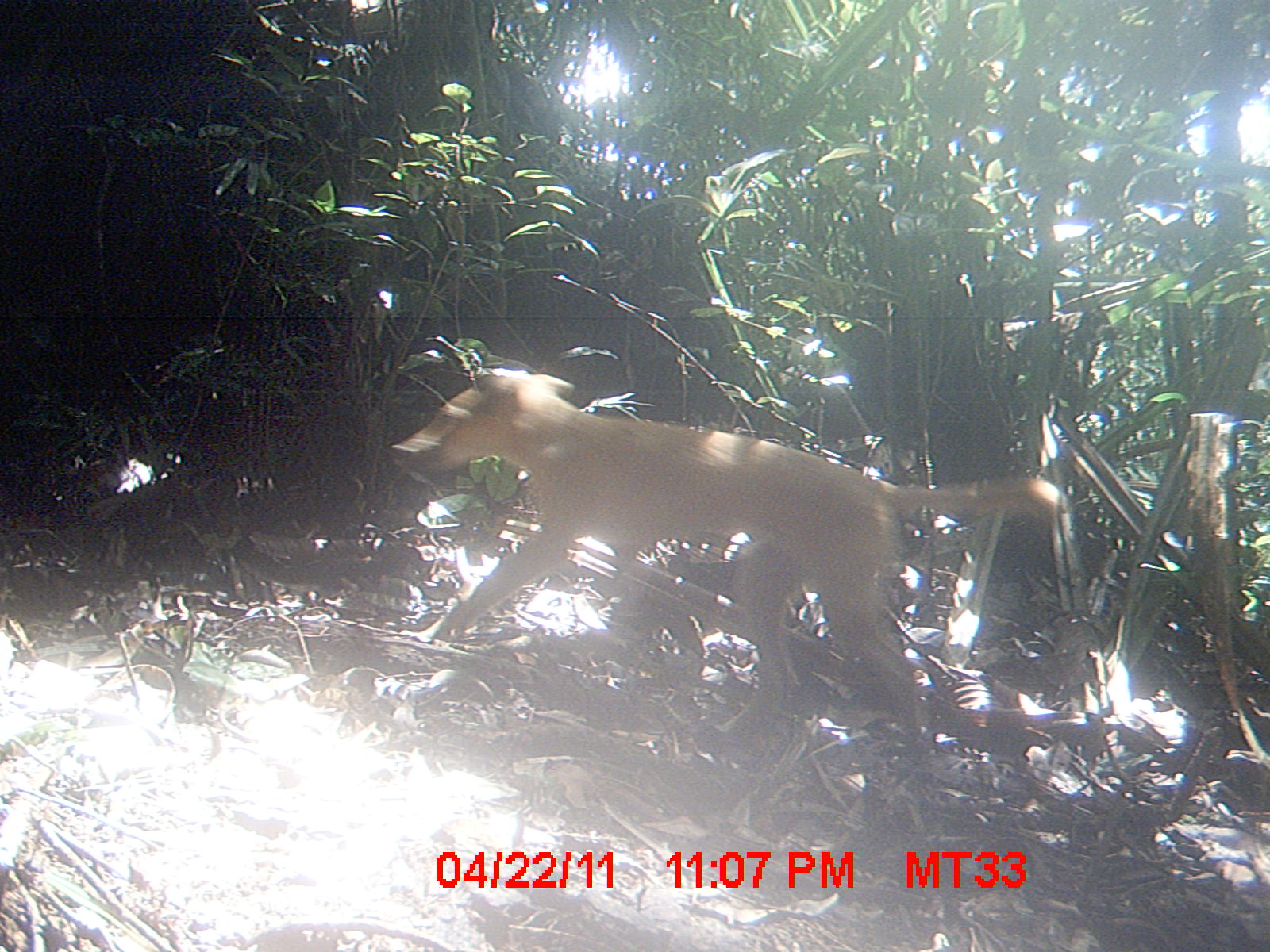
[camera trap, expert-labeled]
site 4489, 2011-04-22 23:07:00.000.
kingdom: Animalia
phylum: Chordata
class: Mammalia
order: Carnivora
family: Canidae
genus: Canis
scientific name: Canis familiaris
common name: domestic dog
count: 2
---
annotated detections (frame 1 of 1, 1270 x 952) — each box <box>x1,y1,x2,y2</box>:
canis familiaris: <box>387,364,1062,749</box>